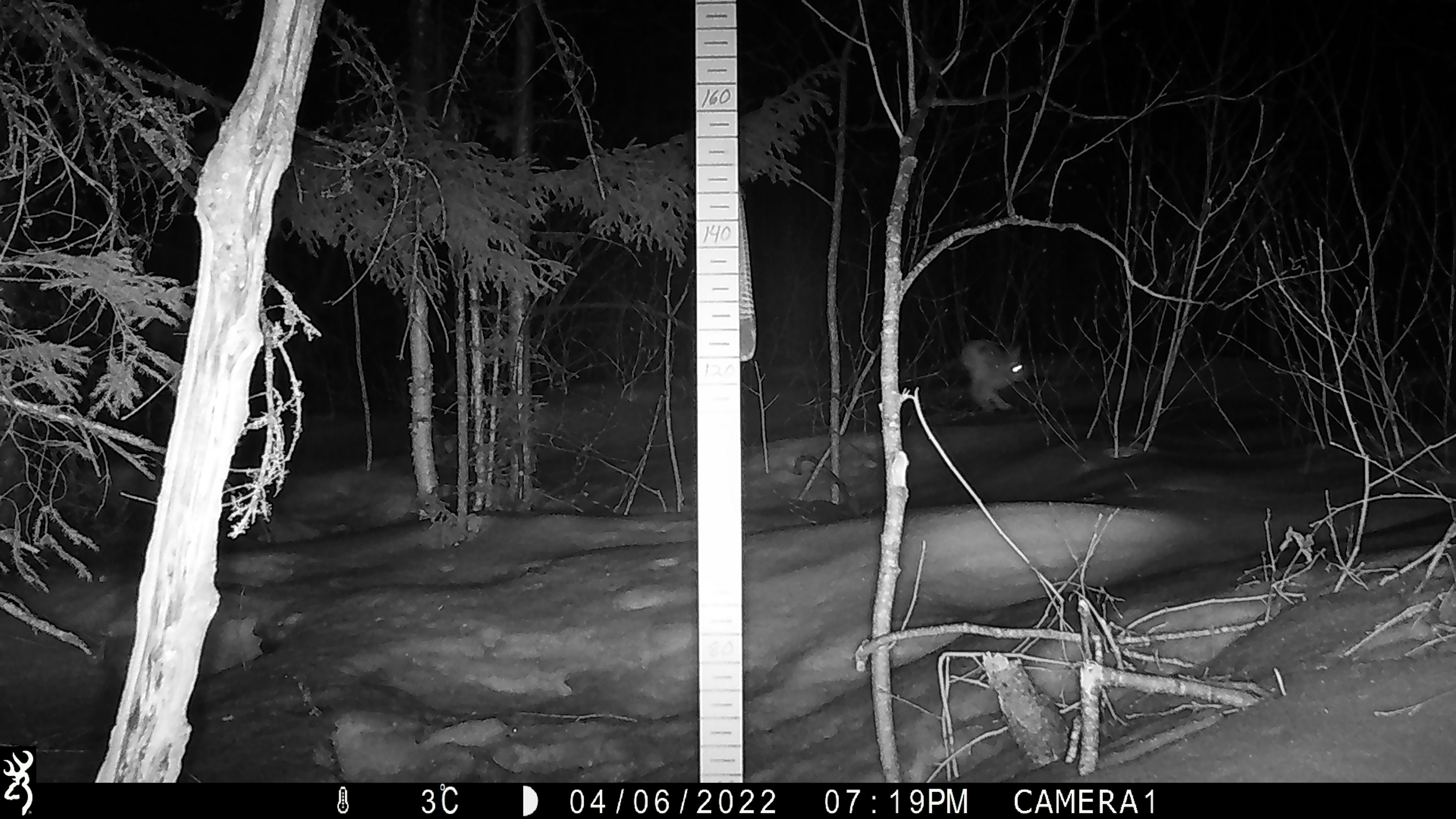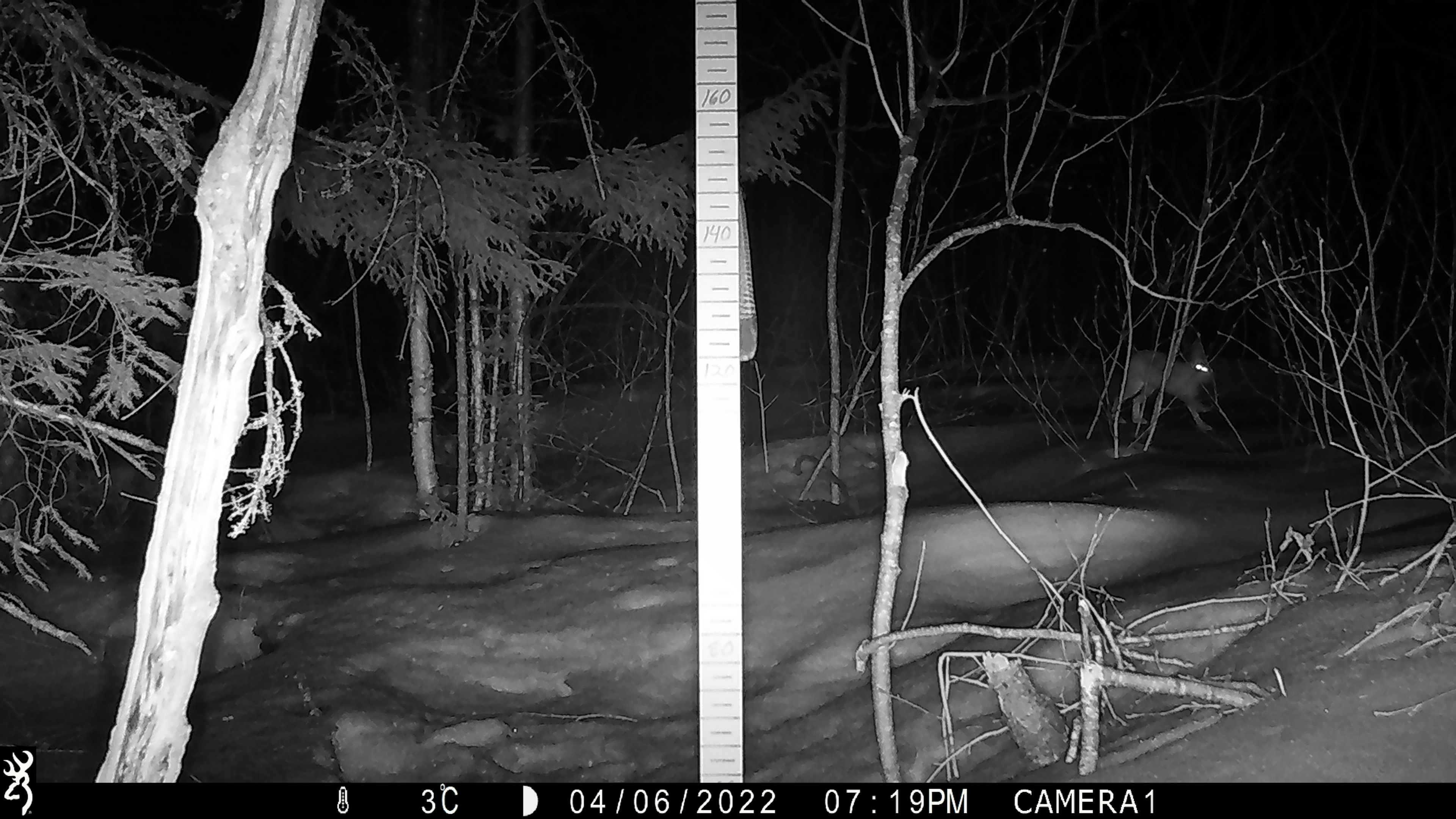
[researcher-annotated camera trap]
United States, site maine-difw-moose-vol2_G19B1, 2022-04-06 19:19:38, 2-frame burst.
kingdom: Animalia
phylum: Chordata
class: Mammalia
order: Lagomorpha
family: Leporidae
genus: Lepus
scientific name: Lepus americanus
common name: snowshoe hare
Snowshoe hare (Lepus americanus).